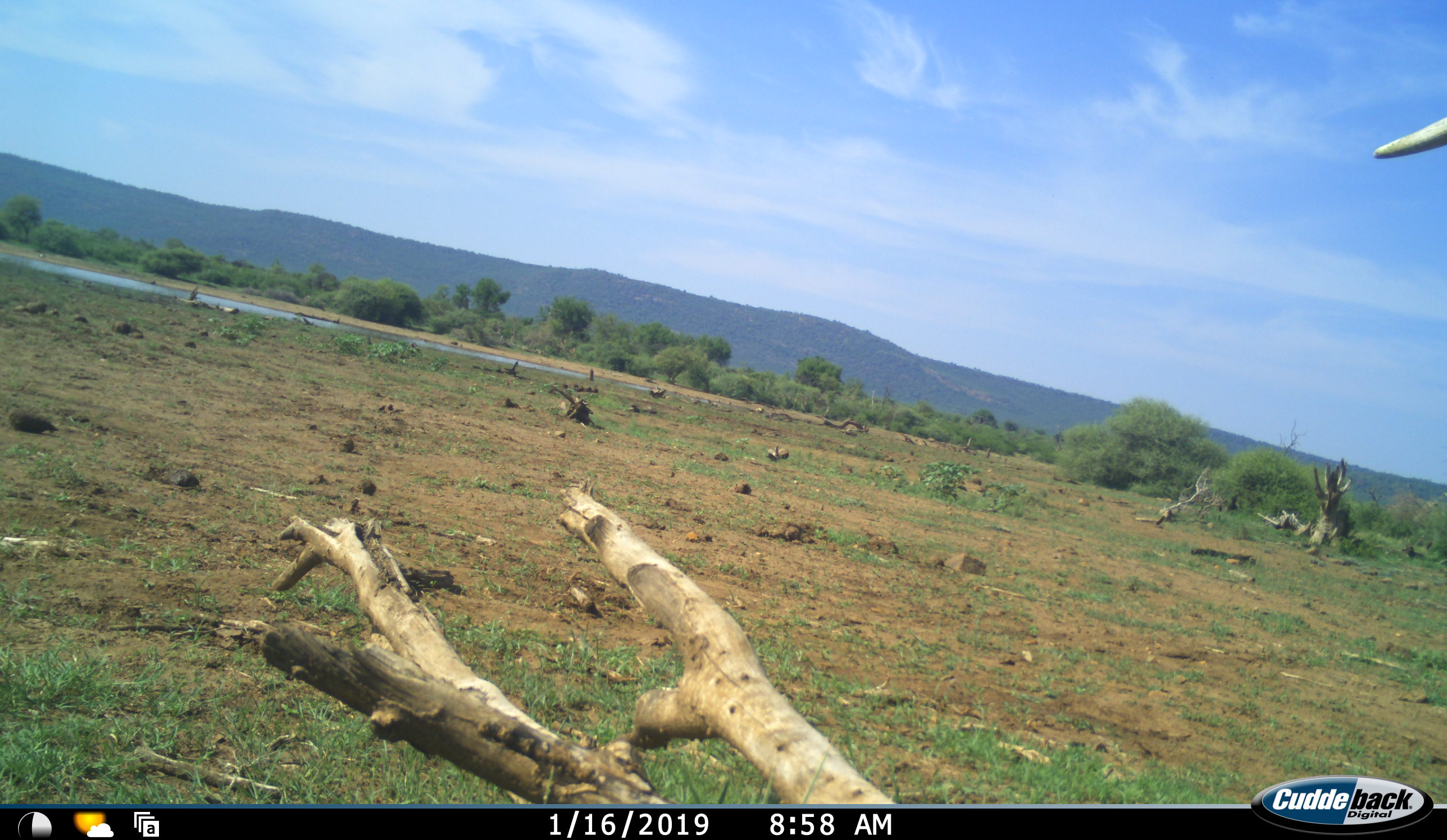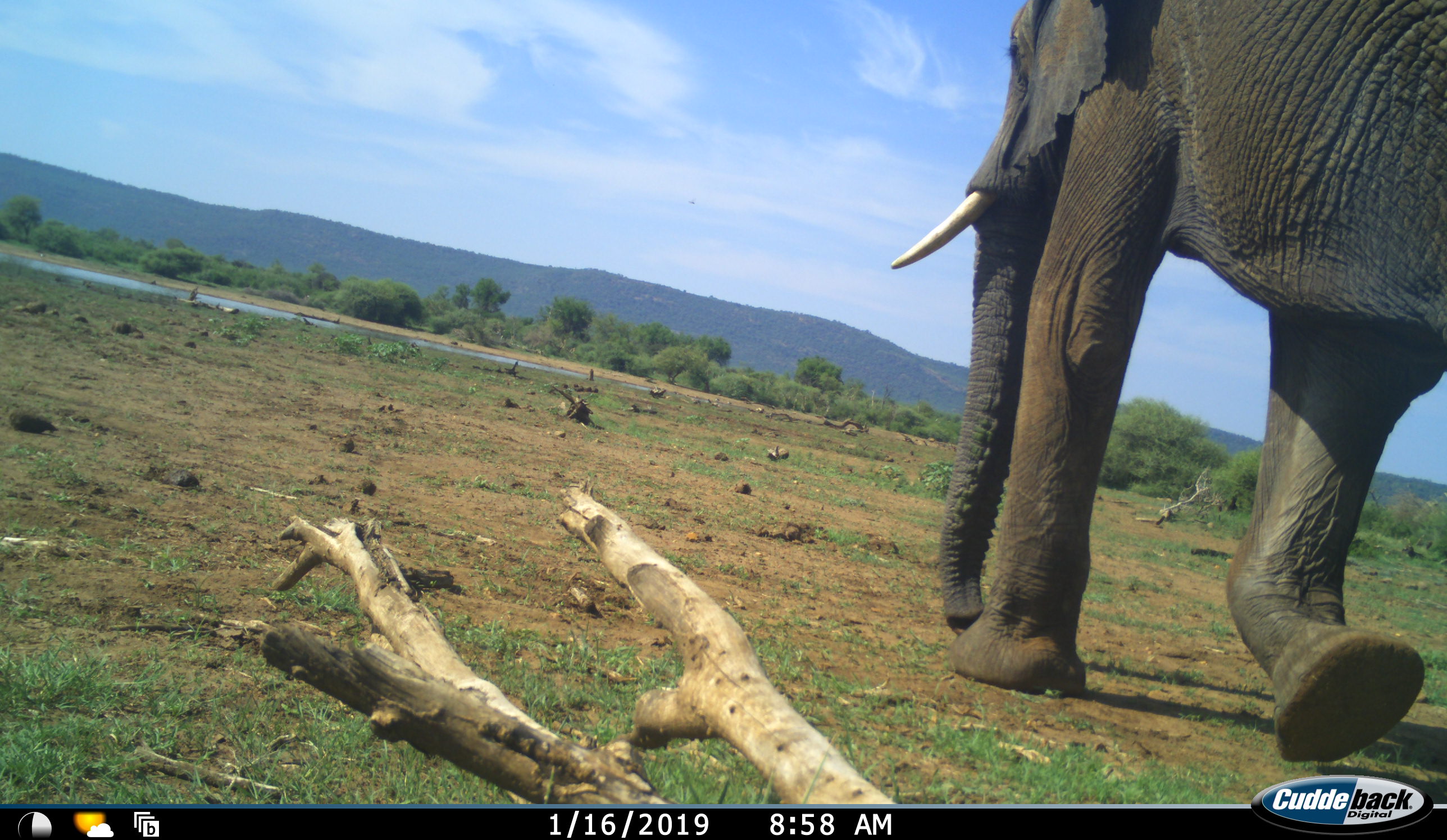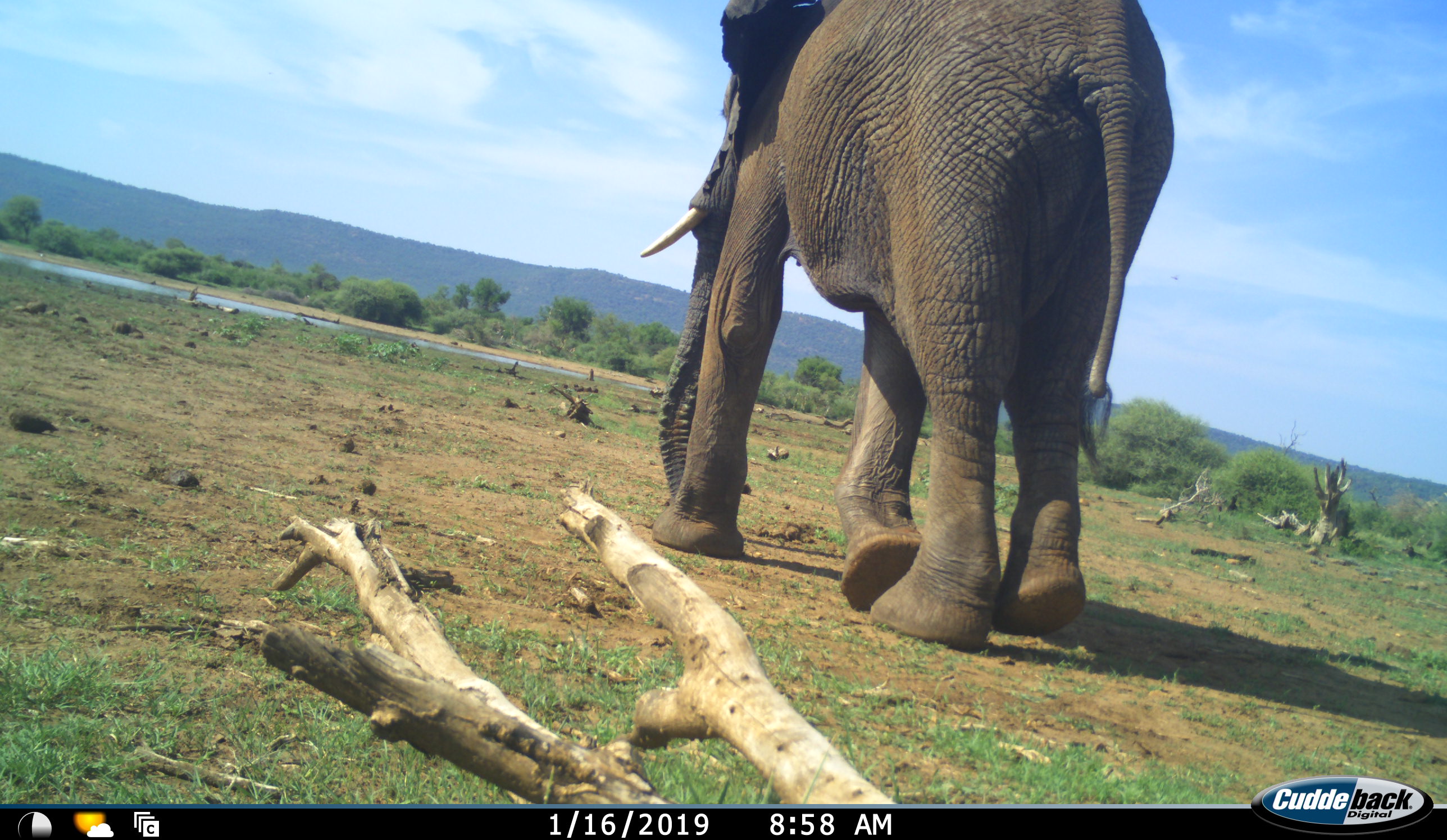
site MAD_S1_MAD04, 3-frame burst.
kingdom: Animalia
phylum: Chordata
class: Mammalia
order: Proboscidea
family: Elephantidae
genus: Loxodonta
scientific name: Loxodonta africana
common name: african bush elephant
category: elephant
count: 1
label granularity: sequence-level